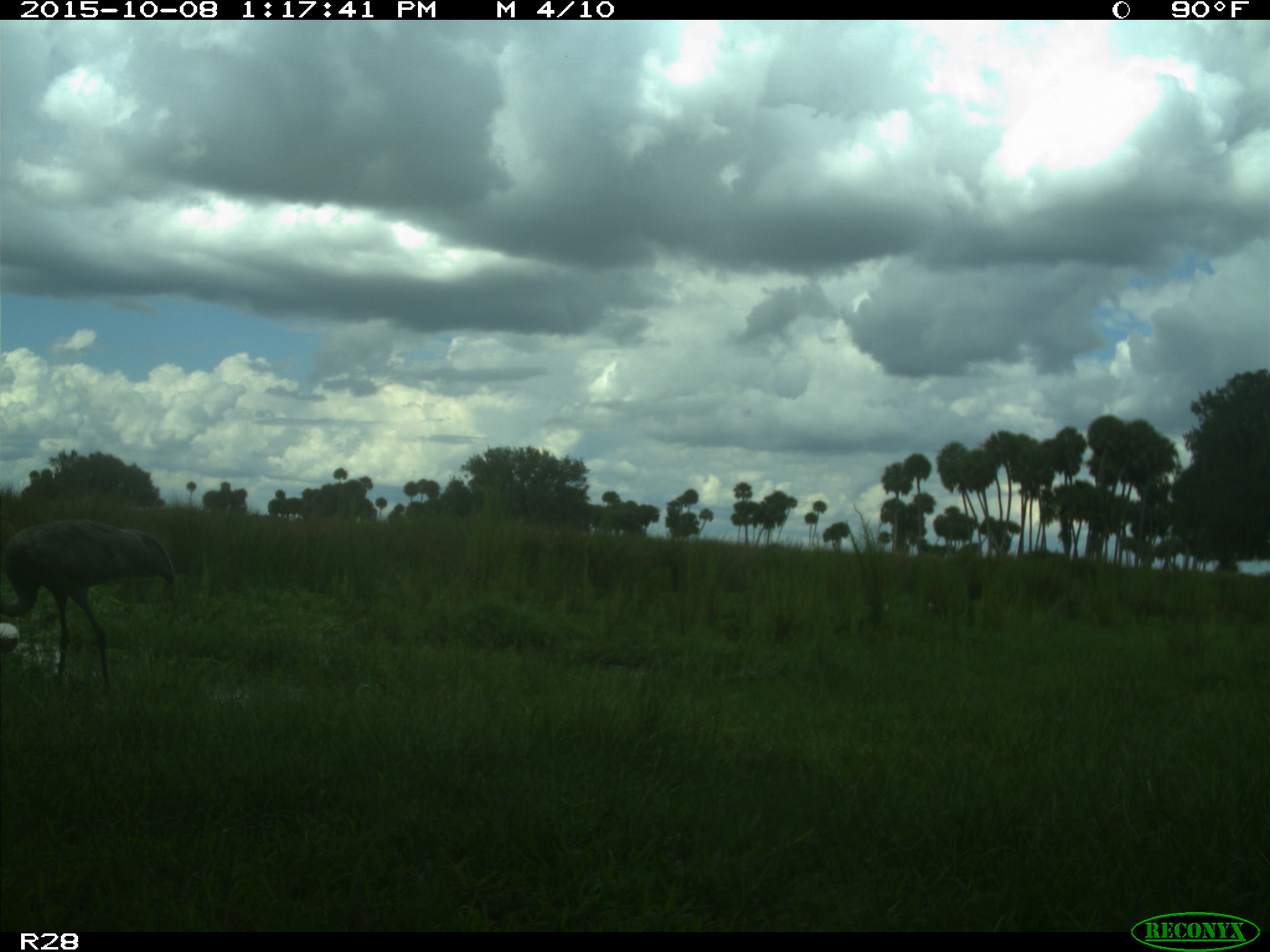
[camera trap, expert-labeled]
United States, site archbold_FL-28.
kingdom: Animalia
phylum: Chordata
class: Aves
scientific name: Aves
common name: birds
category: unidentified bird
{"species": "unidentified bird (birds) (Aves)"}